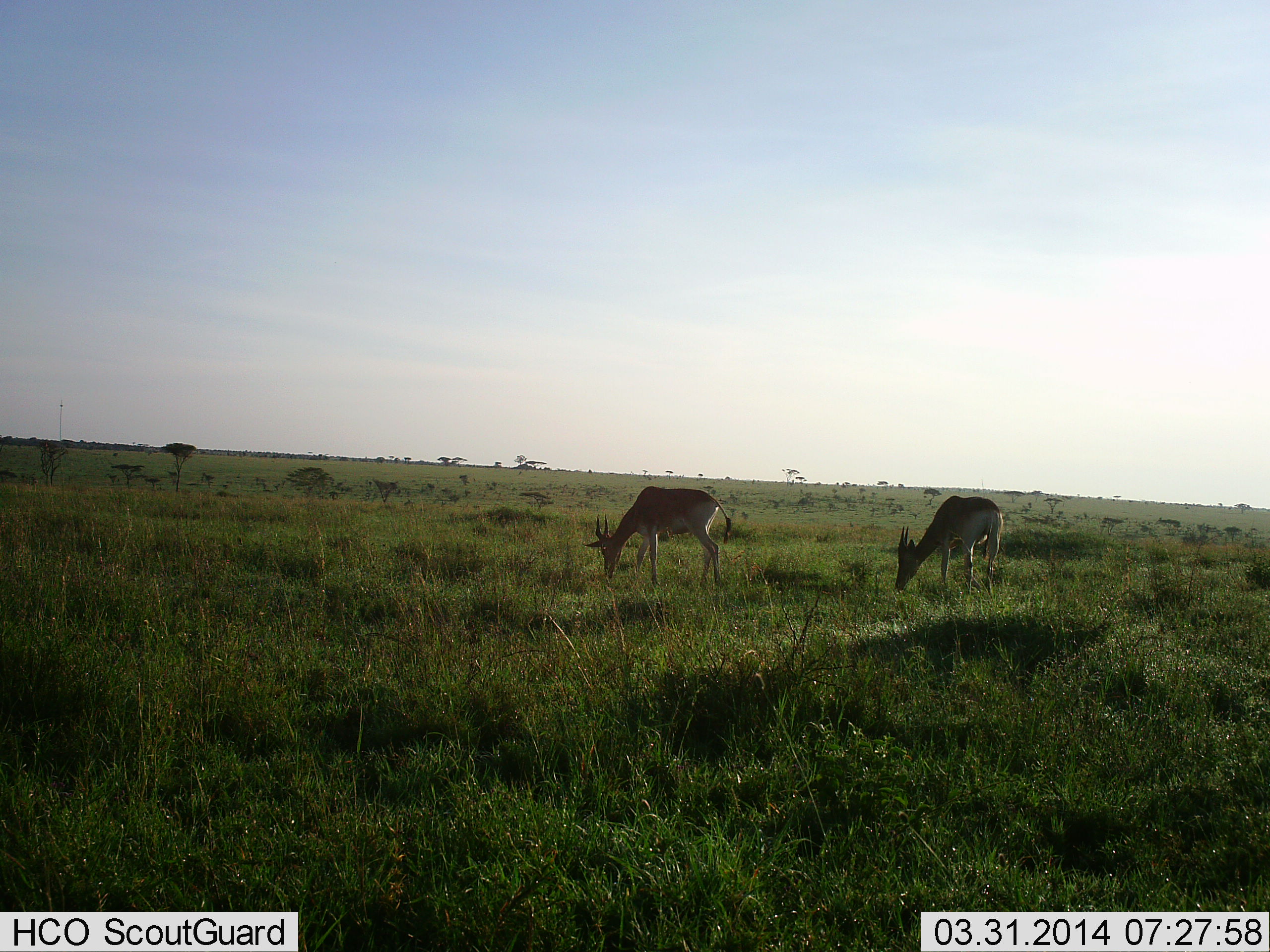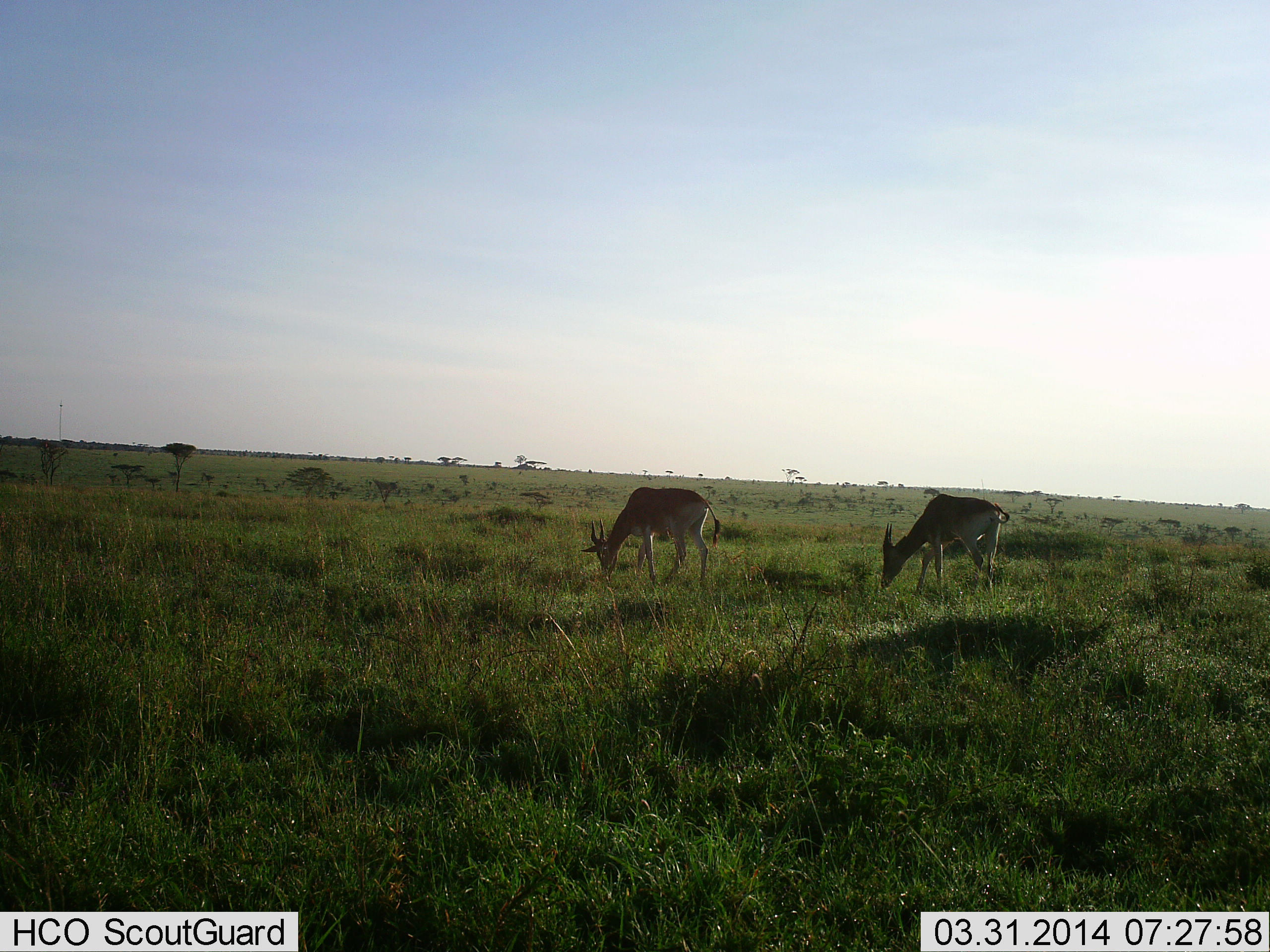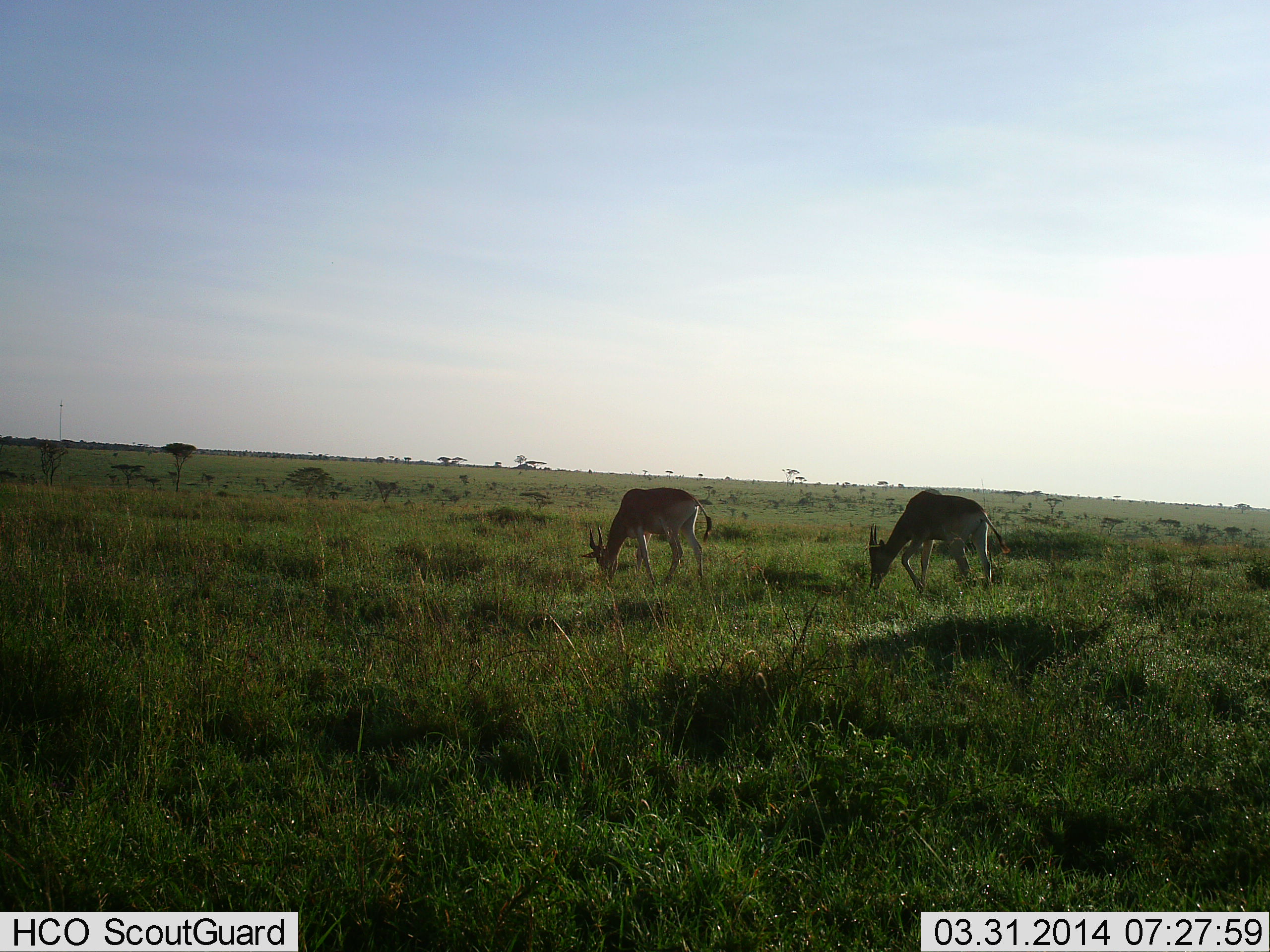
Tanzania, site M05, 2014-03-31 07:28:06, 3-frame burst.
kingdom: Animalia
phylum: Chordata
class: Mammalia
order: Artiodactyla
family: Bovidae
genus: Nanger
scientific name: Nanger granti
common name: grant's gazelle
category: gazellegrants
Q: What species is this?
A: Gazellegrants (grant's gazelle) (Nanger granti).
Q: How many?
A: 2.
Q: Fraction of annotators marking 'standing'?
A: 20%.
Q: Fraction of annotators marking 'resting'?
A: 0%.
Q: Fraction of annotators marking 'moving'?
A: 10%.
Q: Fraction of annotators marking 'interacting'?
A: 0%.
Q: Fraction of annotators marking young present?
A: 0%.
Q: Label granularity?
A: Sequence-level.